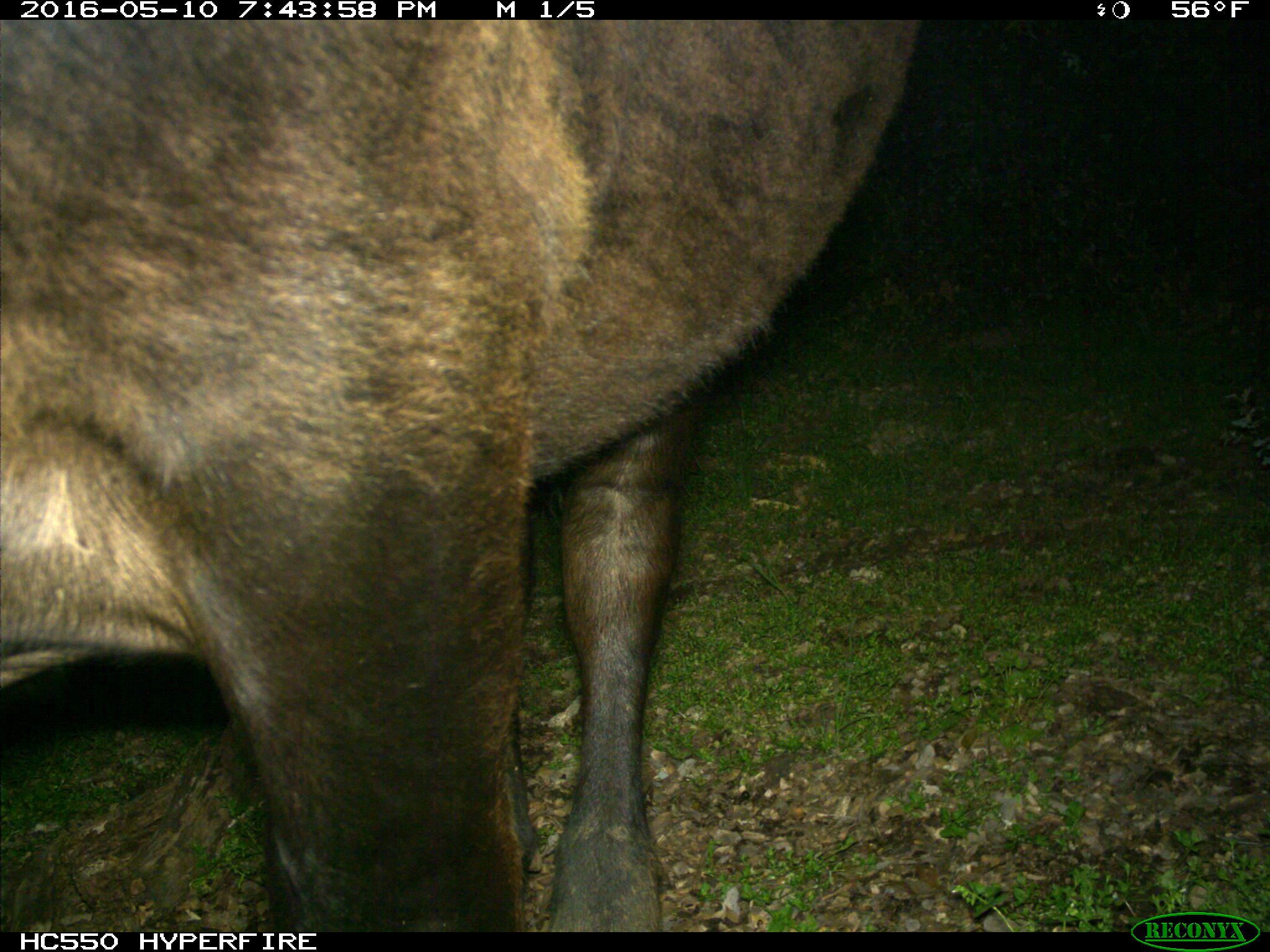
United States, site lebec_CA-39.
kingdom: Animalia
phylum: Chordata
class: Mammalia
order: Artiodactyla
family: Bovidae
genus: Bos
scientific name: Bos taurus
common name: domestic cow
Bos taurus (domestic cow).